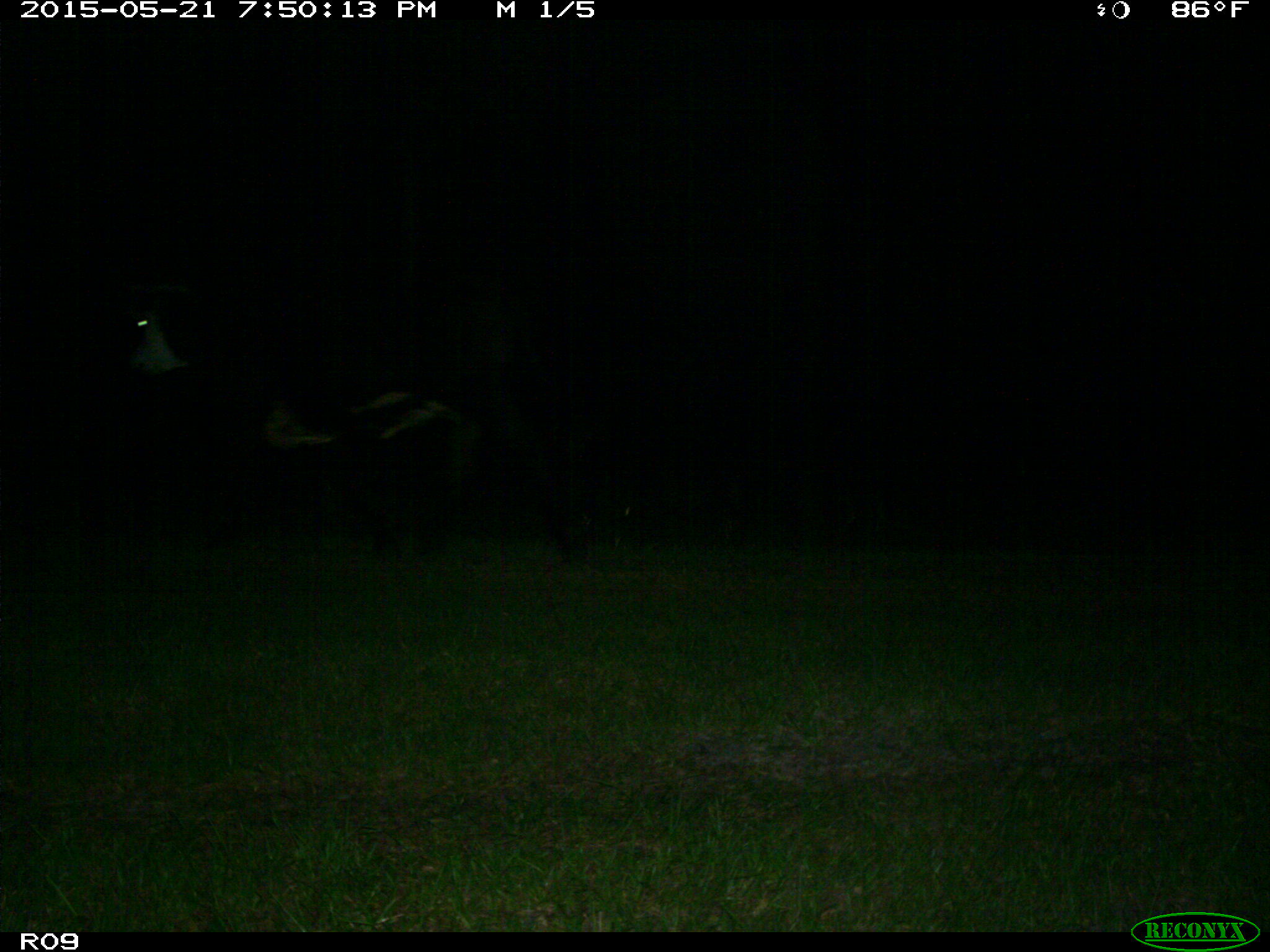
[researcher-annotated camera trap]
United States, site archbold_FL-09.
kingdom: Animalia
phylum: Chordata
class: Mammalia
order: Artiodactyla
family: Bovidae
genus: Bos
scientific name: Bos taurus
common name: domestic cow